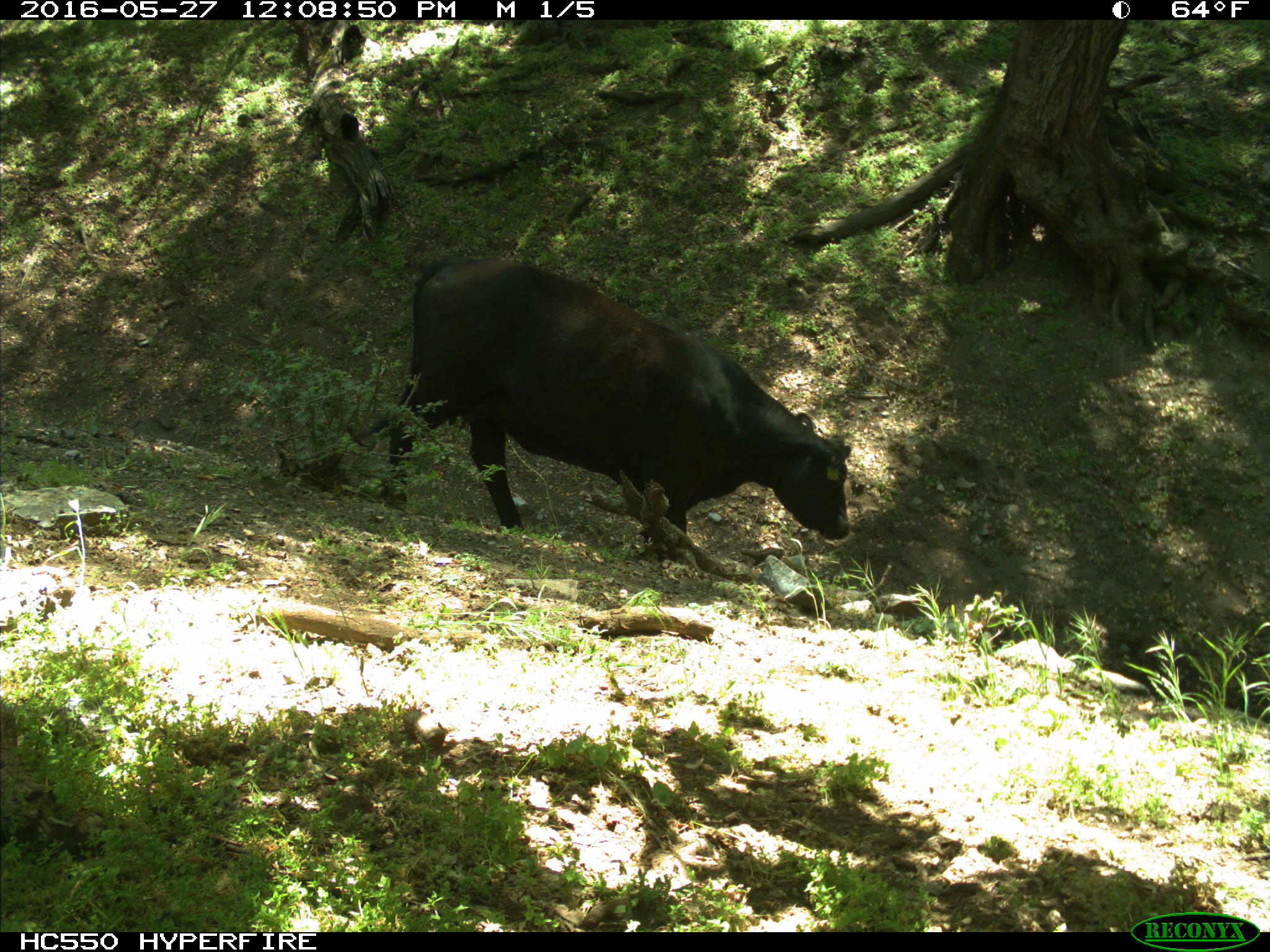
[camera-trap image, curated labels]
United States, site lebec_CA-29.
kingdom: Animalia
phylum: Chordata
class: Mammalia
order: Artiodactyla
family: Bovidae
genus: Bos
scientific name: Bos taurus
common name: domestic cow